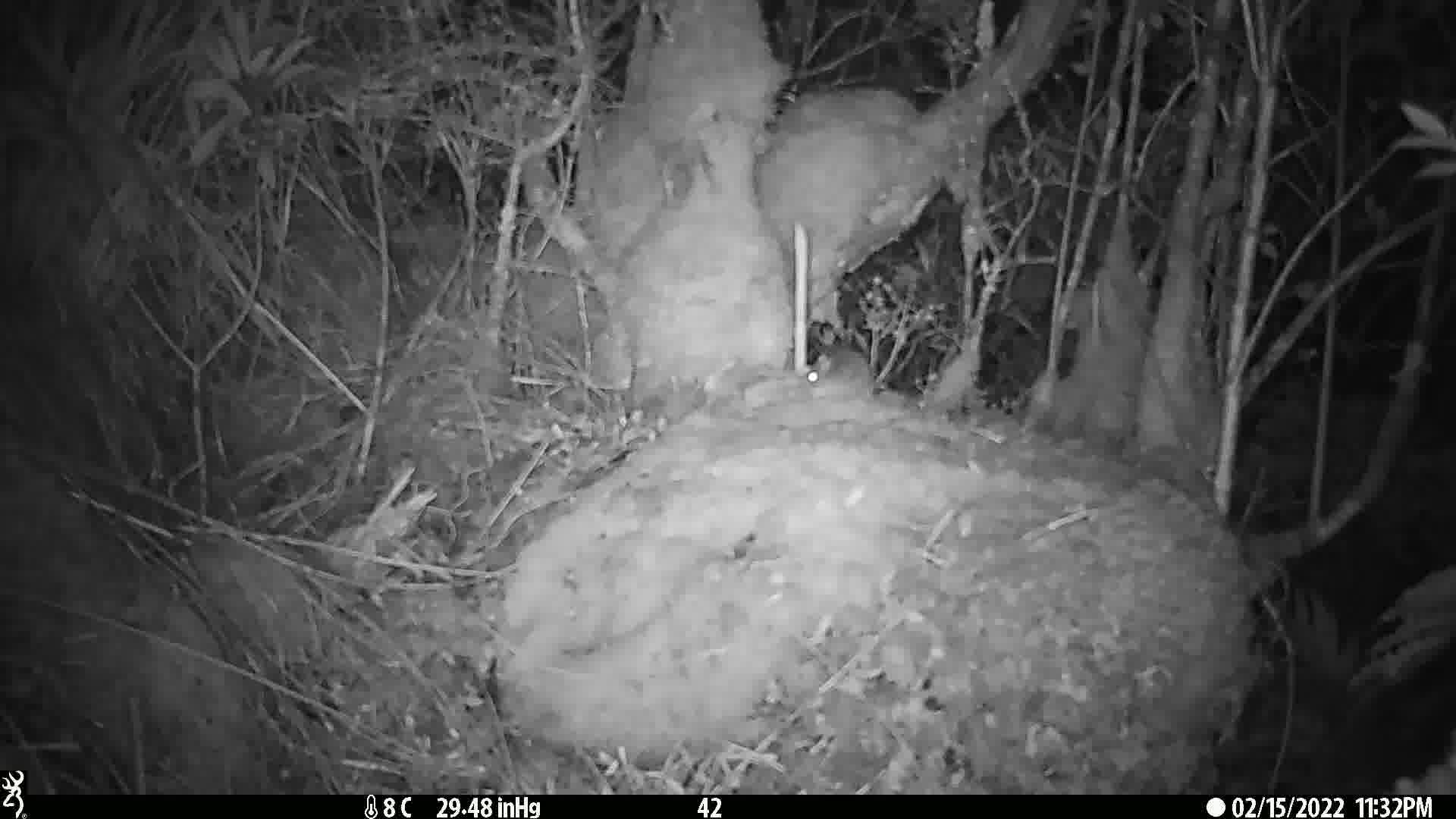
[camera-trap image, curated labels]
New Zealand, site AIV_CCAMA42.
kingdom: Animalia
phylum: Chordata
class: Mammalia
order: Rodentia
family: Muridae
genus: Mus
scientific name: Mus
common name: mouse